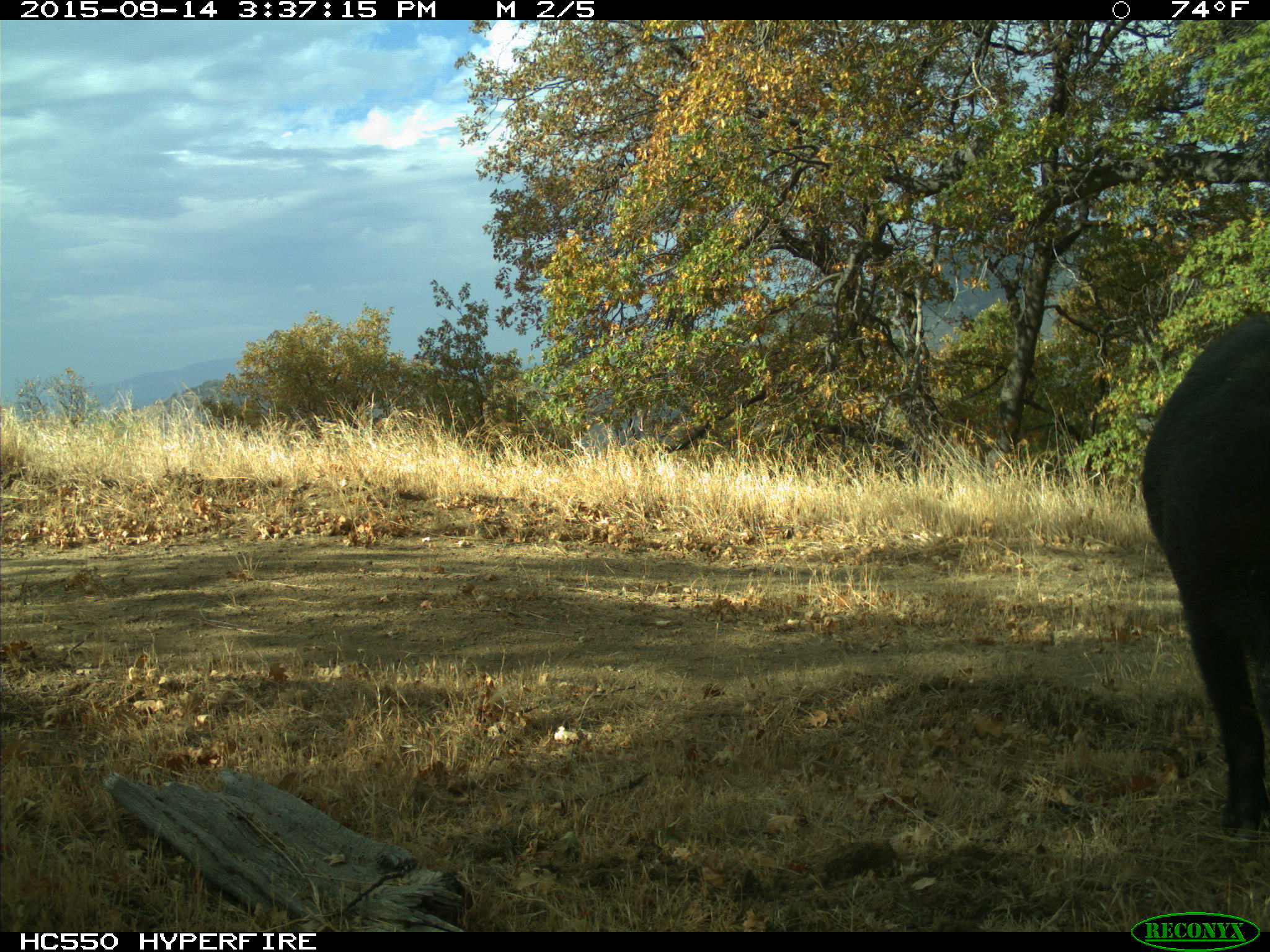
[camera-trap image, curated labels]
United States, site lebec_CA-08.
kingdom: Animalia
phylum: Chordata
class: Mammalia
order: Artiodactyla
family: Suidae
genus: Sus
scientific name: Sus scrofa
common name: wild boar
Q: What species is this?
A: Sus scrofa (wild boar).